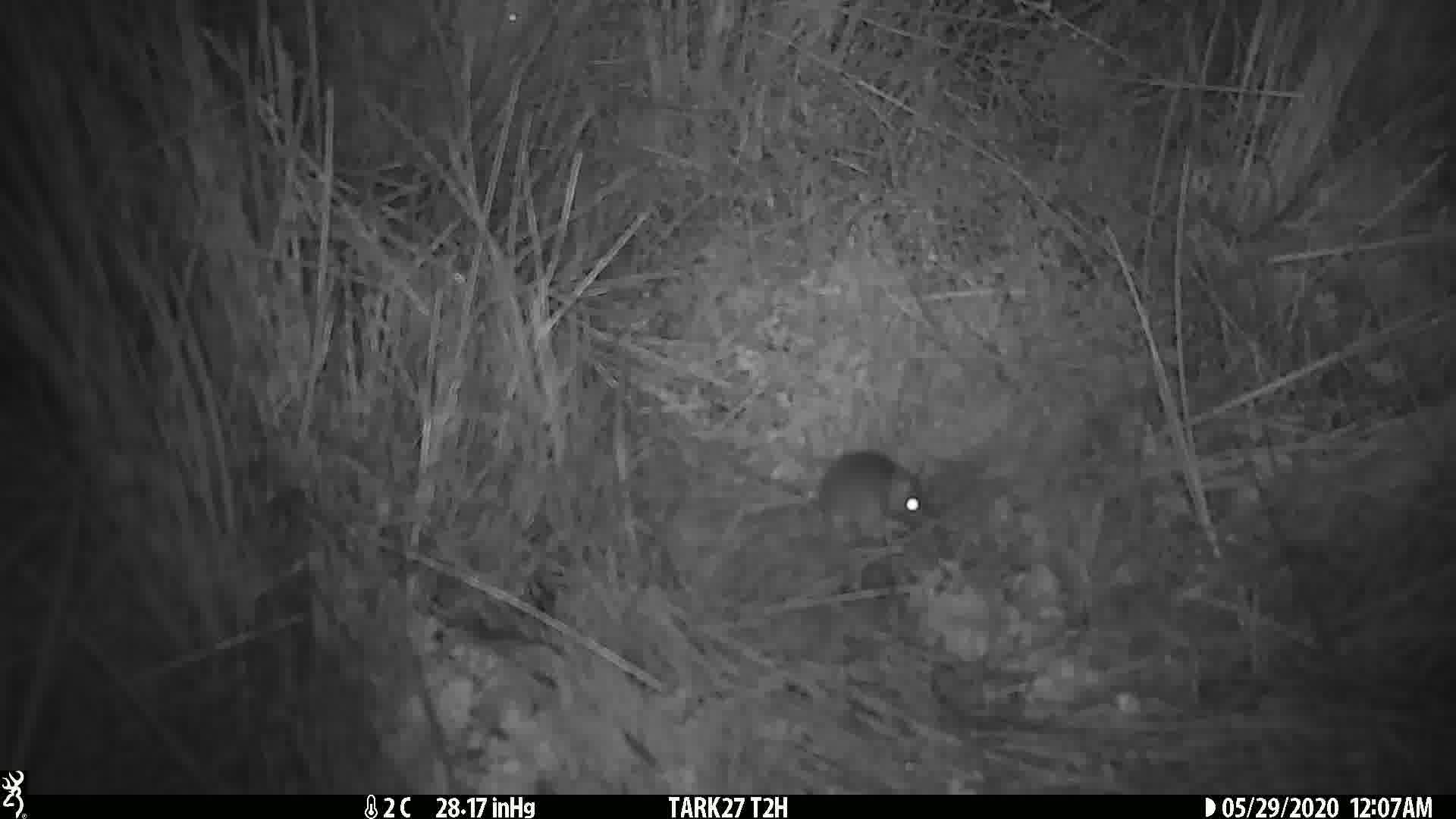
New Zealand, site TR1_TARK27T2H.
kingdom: Animalia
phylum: Chordata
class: Mammalia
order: Rodentia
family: Muridae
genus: Mus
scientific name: Mus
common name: mouse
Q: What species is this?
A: Mouse (Mus).